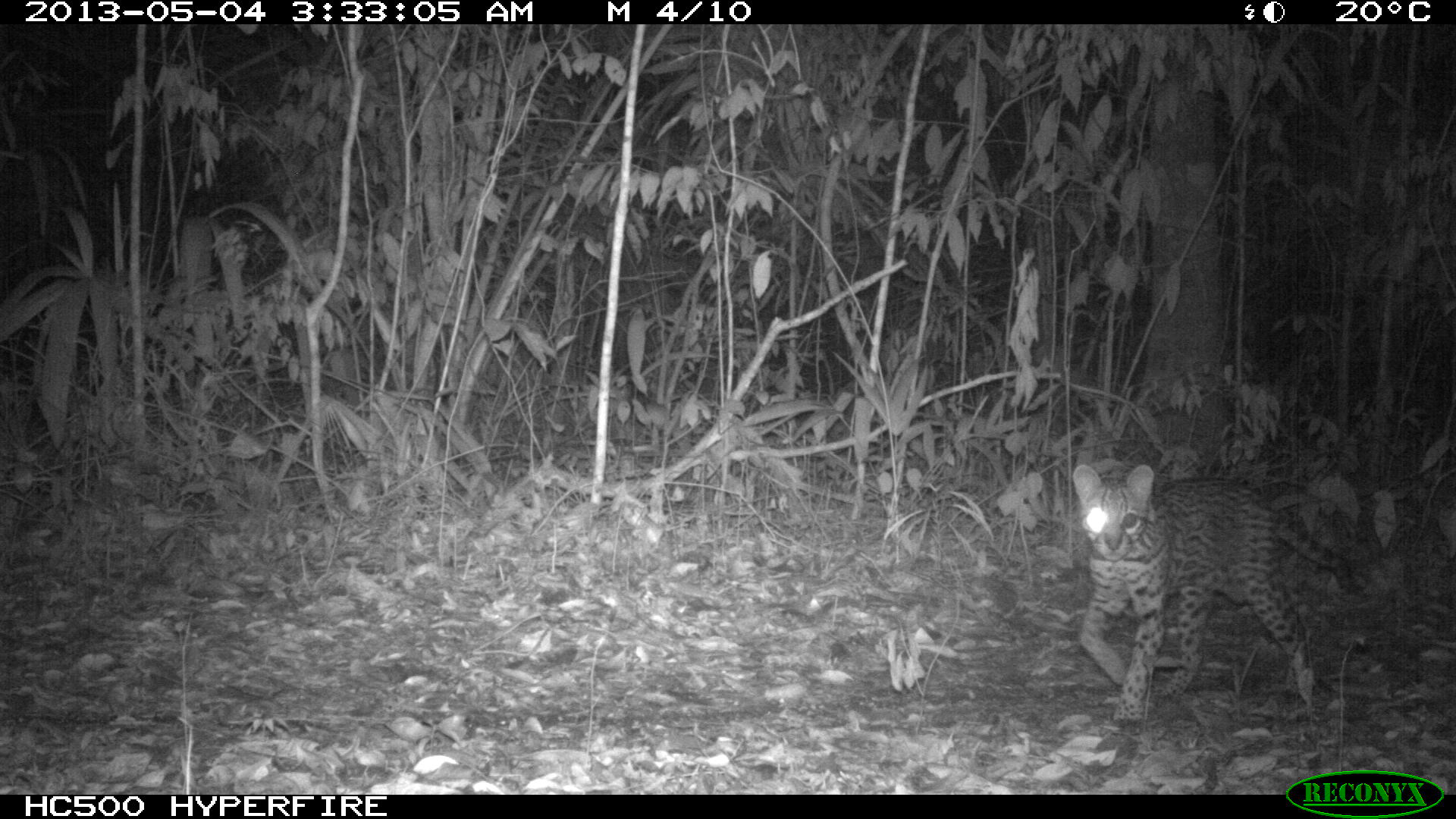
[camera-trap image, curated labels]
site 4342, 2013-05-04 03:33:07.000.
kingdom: Animalia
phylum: Chordata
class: Mammalia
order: Carnivora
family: Felidae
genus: Leopardus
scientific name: Leopardus pardalis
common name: ocelot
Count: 1.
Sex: female.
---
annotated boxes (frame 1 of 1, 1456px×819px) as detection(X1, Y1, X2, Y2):
leopardus pardalis: detection(1050, 462, 1344, 724)